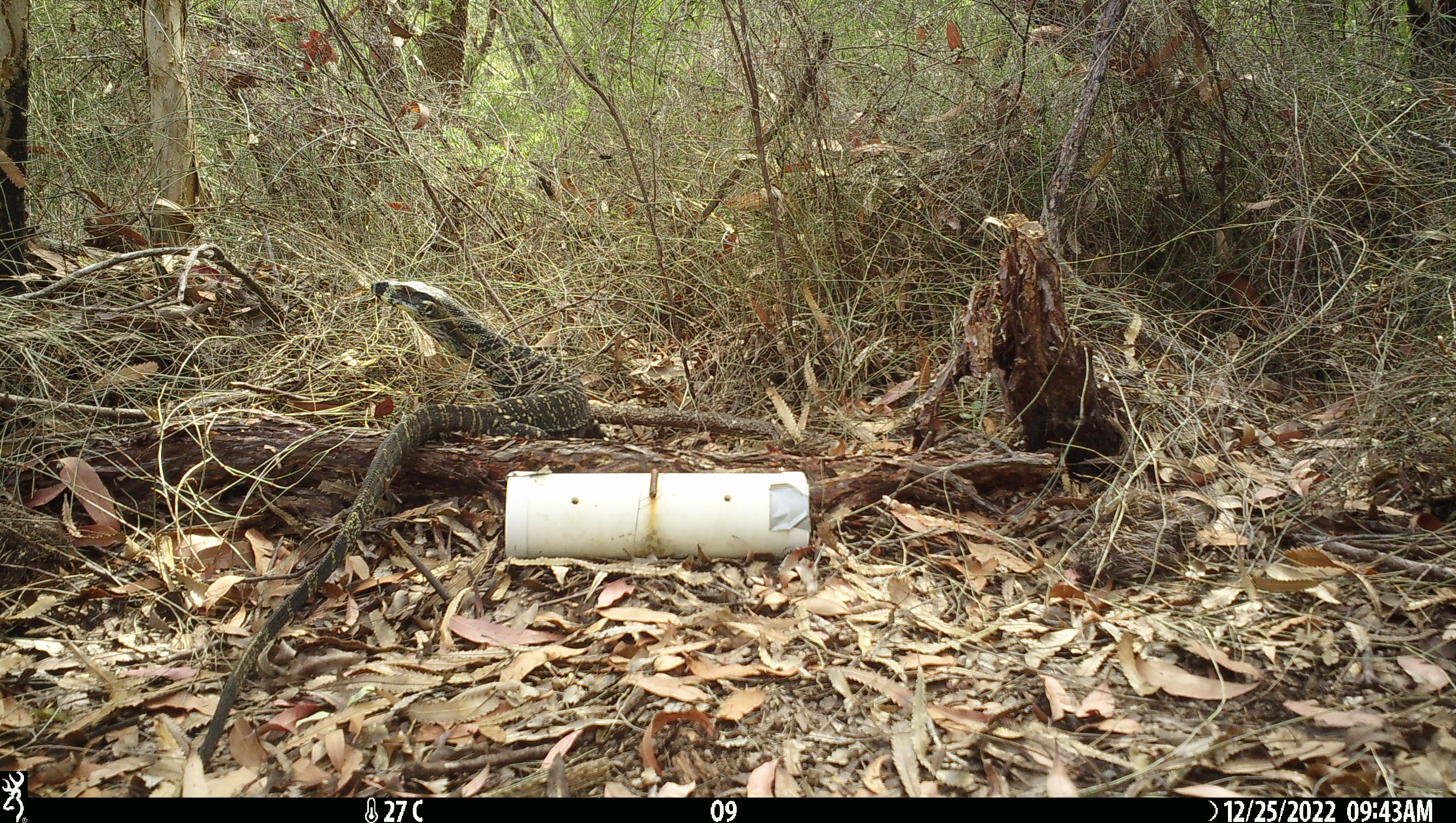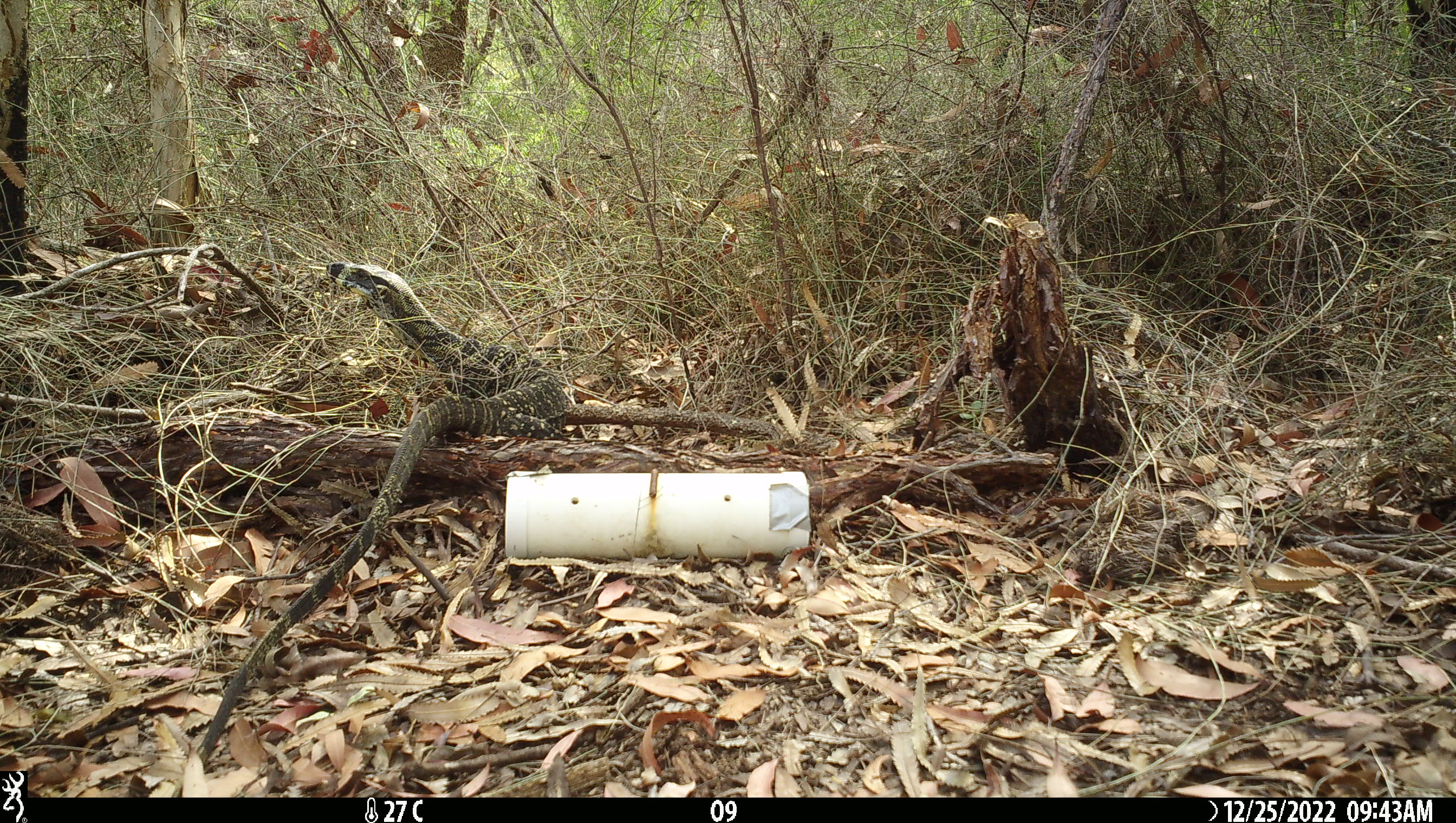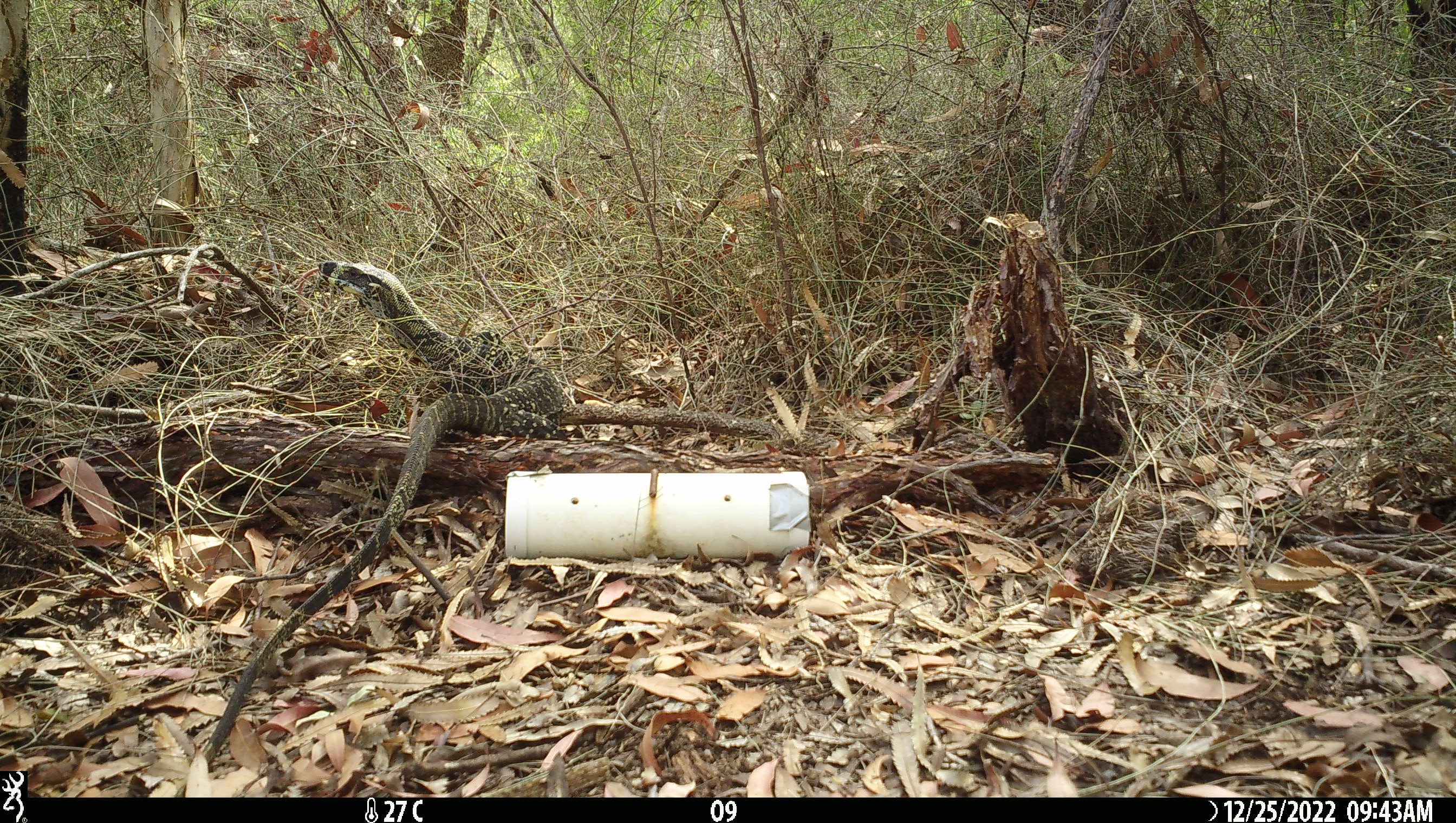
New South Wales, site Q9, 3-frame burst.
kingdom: Animalia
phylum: Chordata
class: Reptilia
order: Squamata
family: Varanidae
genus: Varanus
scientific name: Varanus varius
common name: lace monitor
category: goanna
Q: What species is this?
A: Goanna (lace monitor) (Varanus varius).